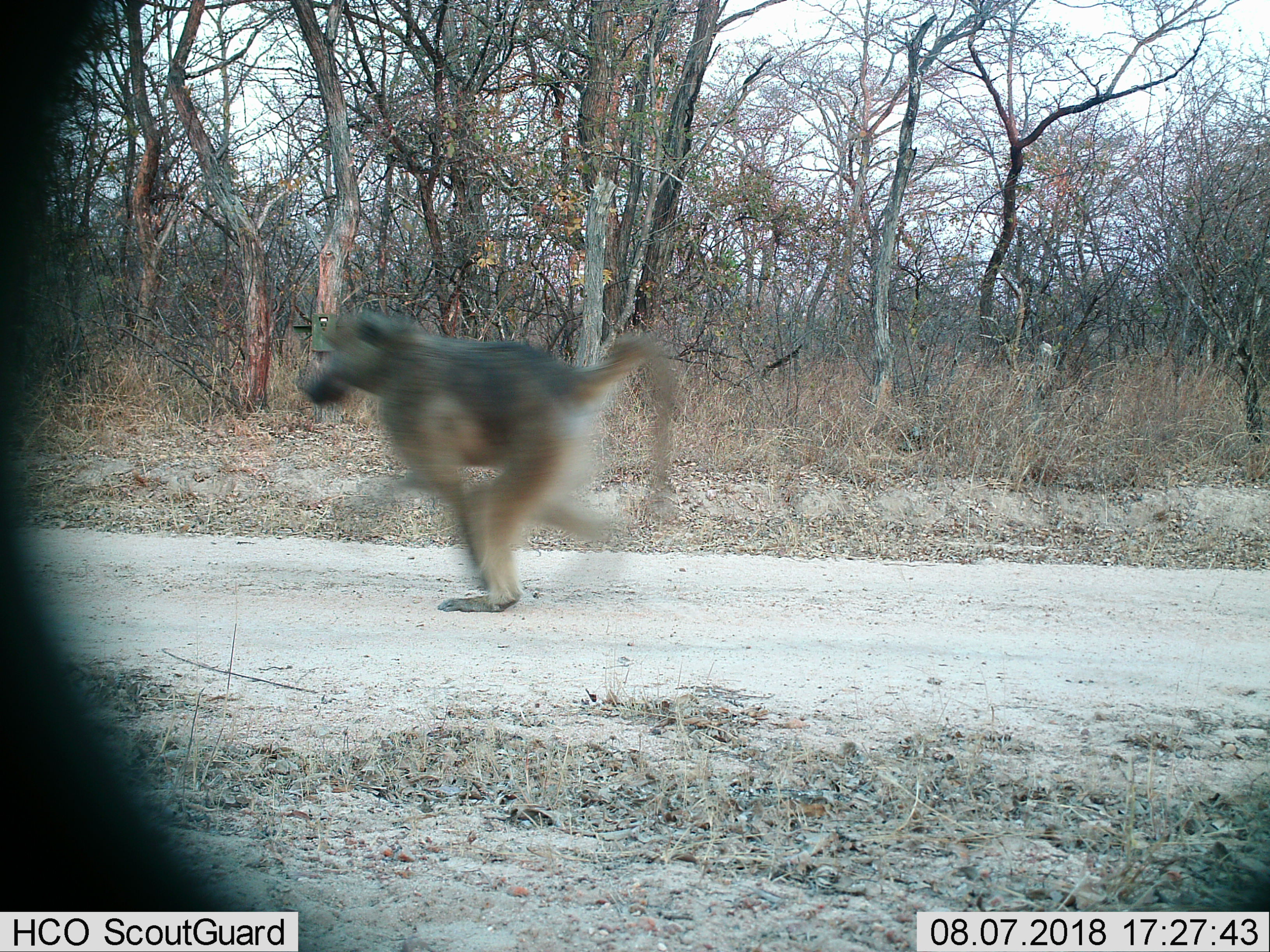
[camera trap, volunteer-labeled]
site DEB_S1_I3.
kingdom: Animalia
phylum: Chordata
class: Mammalia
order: Primates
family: Cercopithecidae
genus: Papio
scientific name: Papio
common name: baboon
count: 1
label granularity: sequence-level